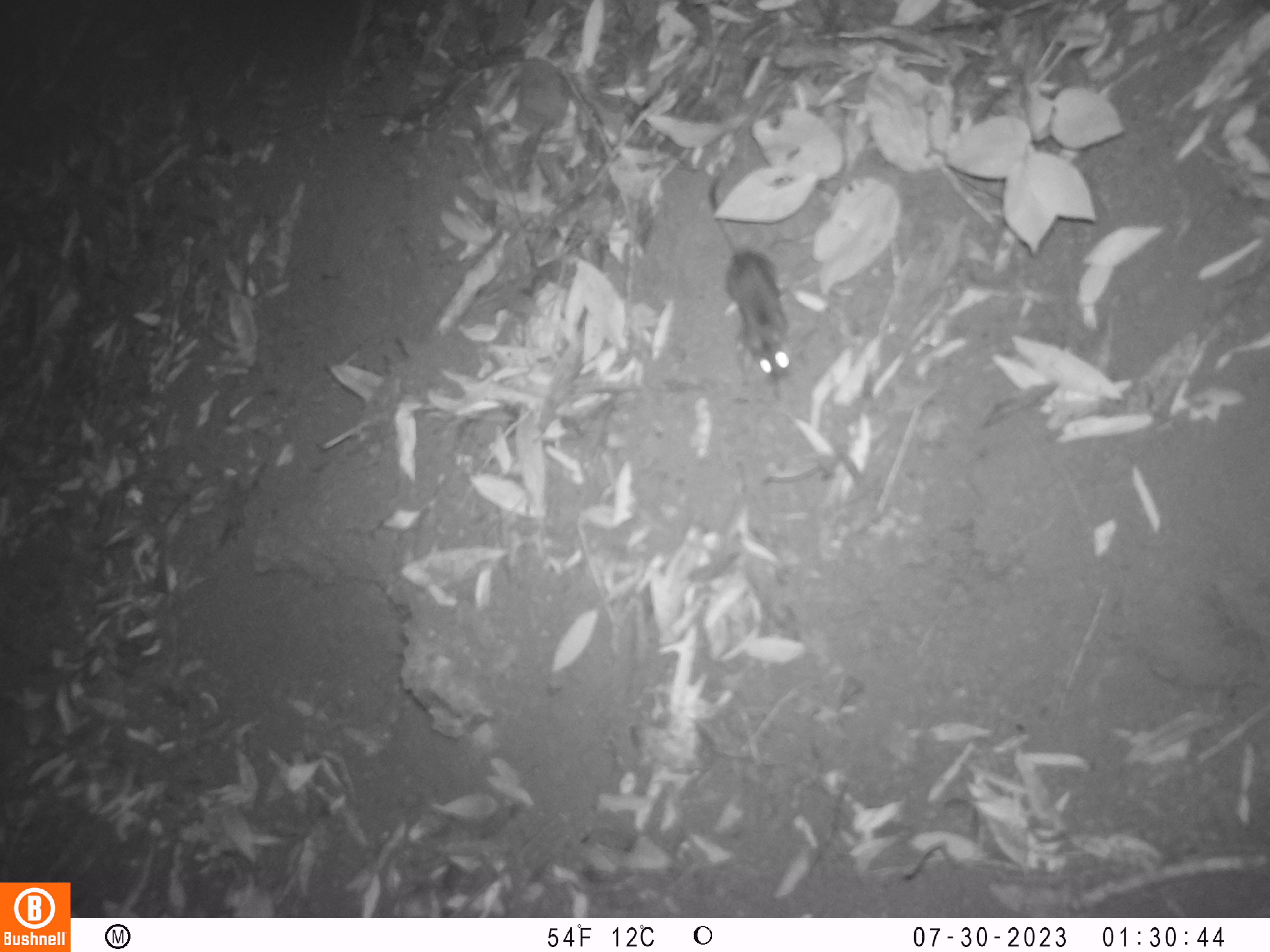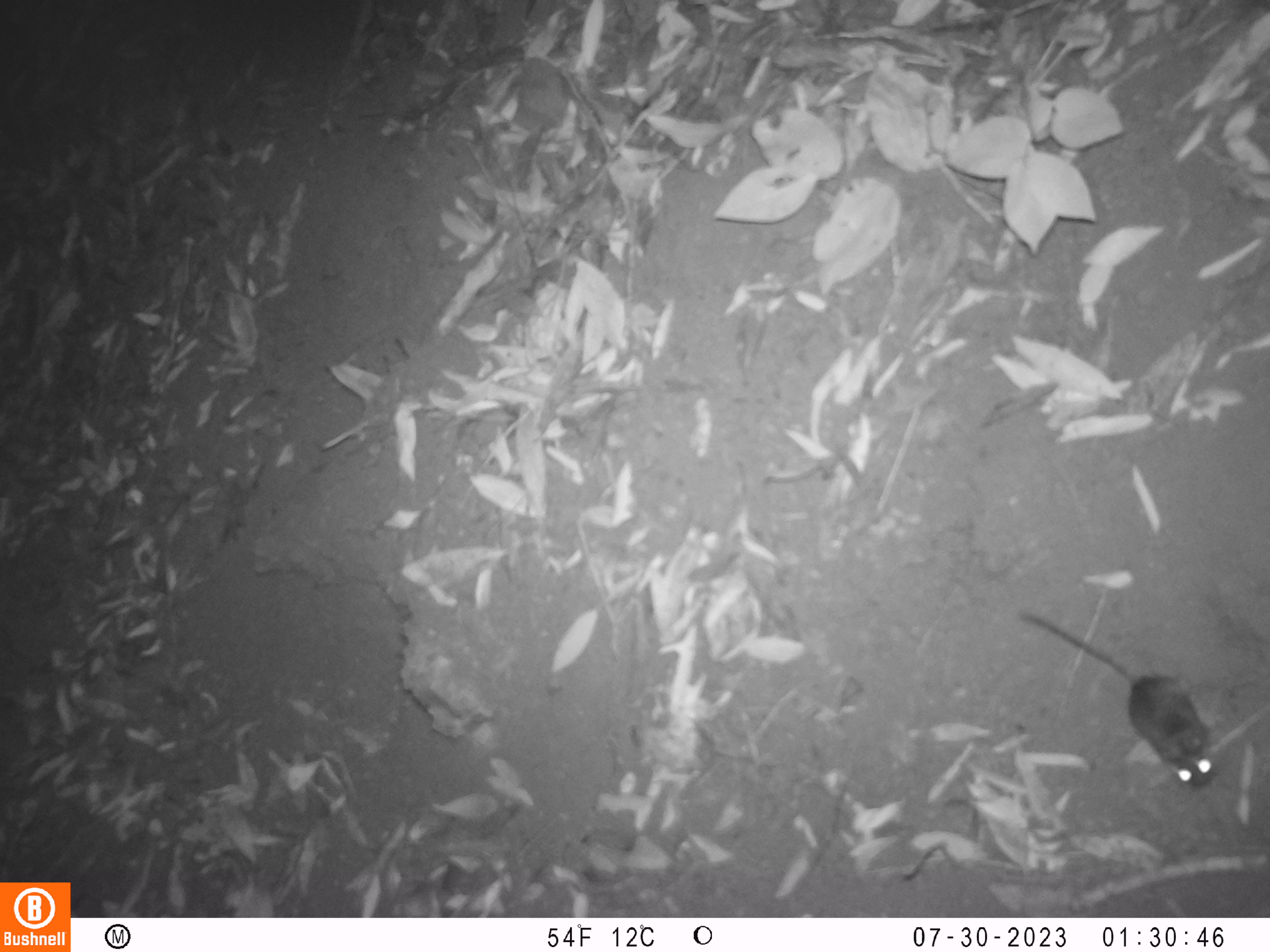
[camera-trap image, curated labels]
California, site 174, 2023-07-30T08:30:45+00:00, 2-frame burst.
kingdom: Animalia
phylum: Chordata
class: Mammalia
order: Rodentia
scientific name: Rodentia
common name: mouse or rat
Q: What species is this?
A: Mouse or rat (Rodentia).